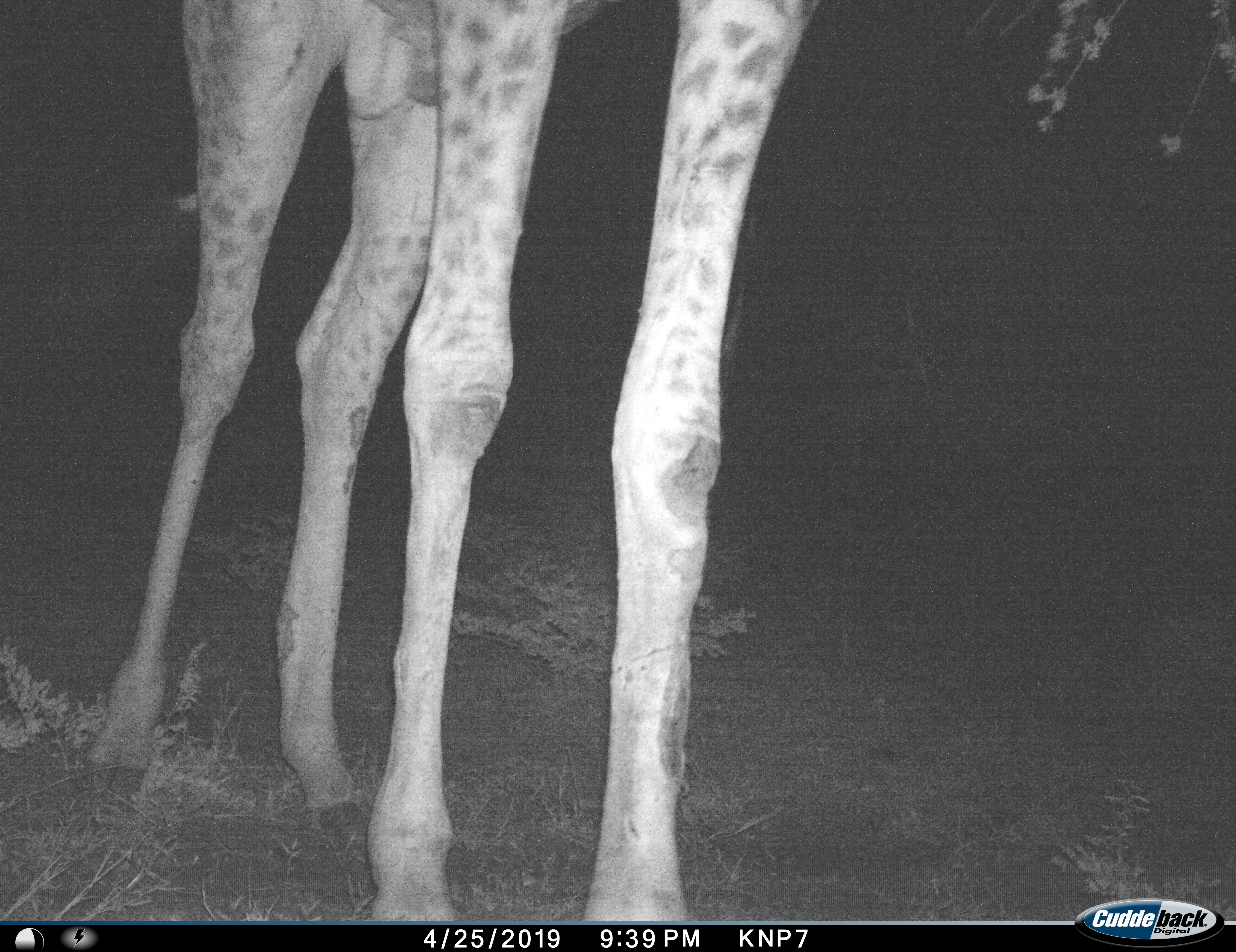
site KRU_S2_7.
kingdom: Animalia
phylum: Chordata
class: Mammalia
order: Artiodactyla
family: Giraffidae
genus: Giraffa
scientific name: Giraffa camelopardalis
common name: giraffe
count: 1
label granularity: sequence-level